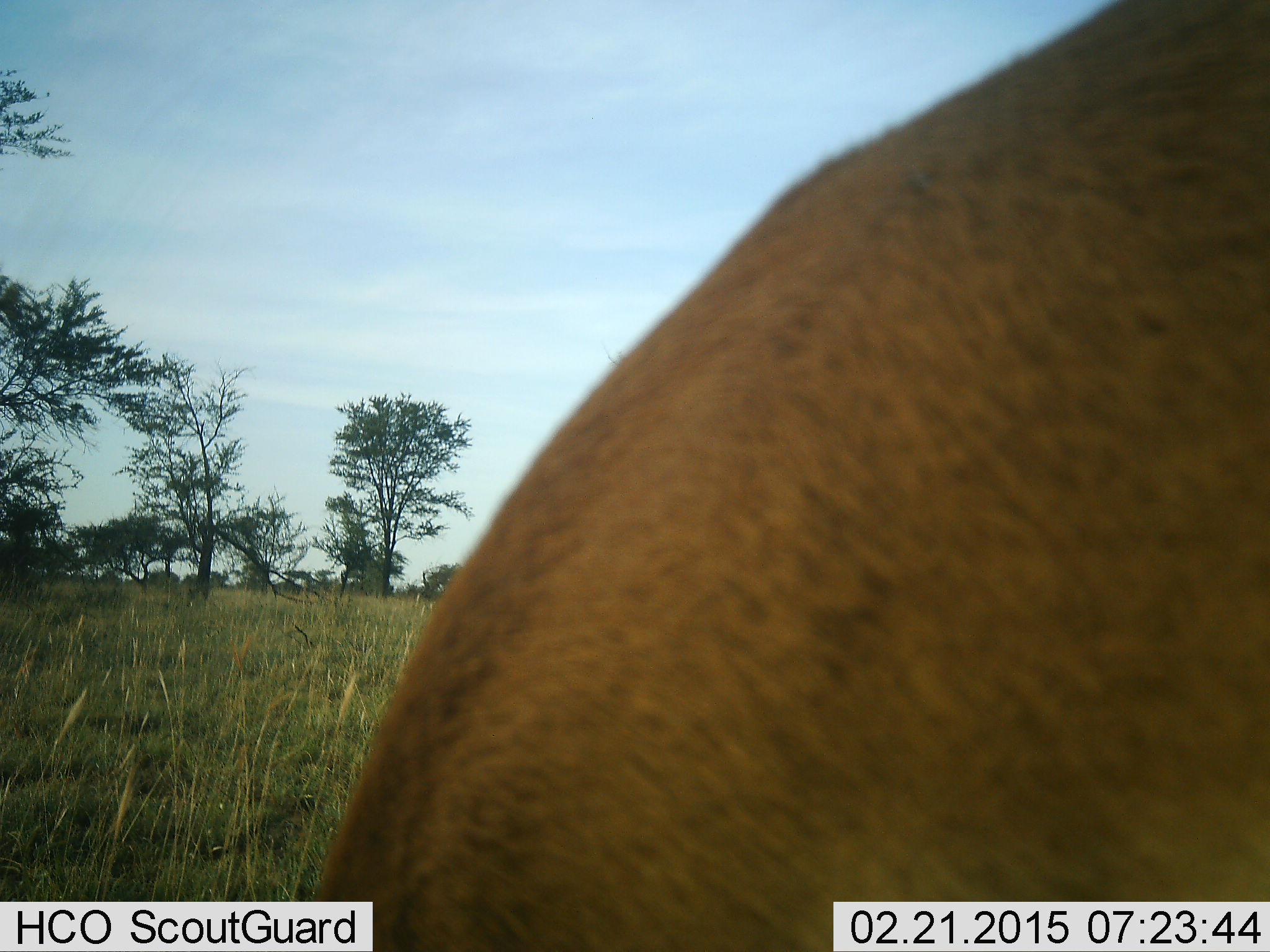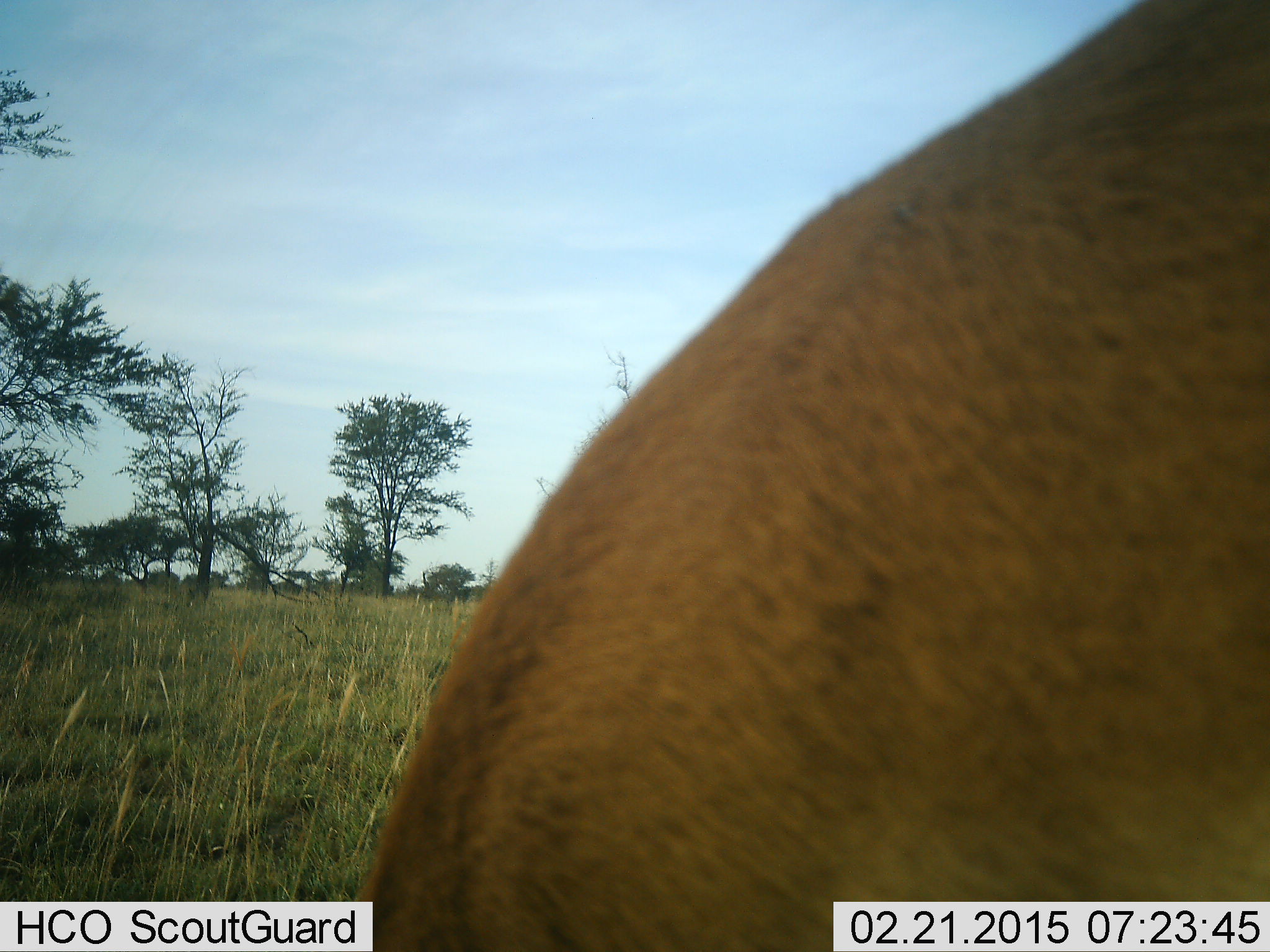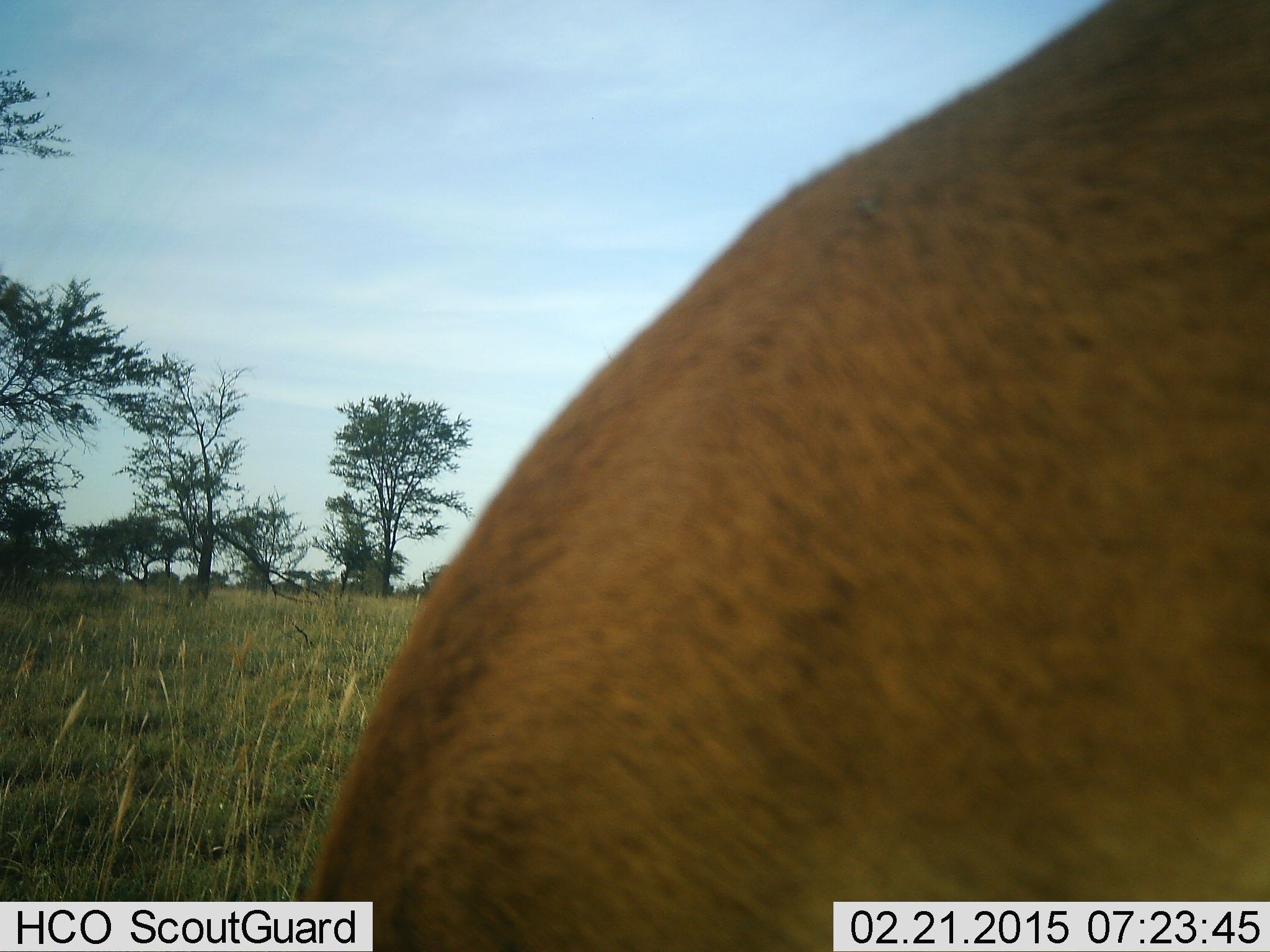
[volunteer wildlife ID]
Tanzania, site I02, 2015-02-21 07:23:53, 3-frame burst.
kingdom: Animalia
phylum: Chordata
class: Mammalia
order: Artiodactyla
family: Bovidae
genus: Alcelaphus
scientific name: Alcelaphus buselaphus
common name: hartebeest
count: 1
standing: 75%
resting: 0%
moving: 0%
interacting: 0%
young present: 0%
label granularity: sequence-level